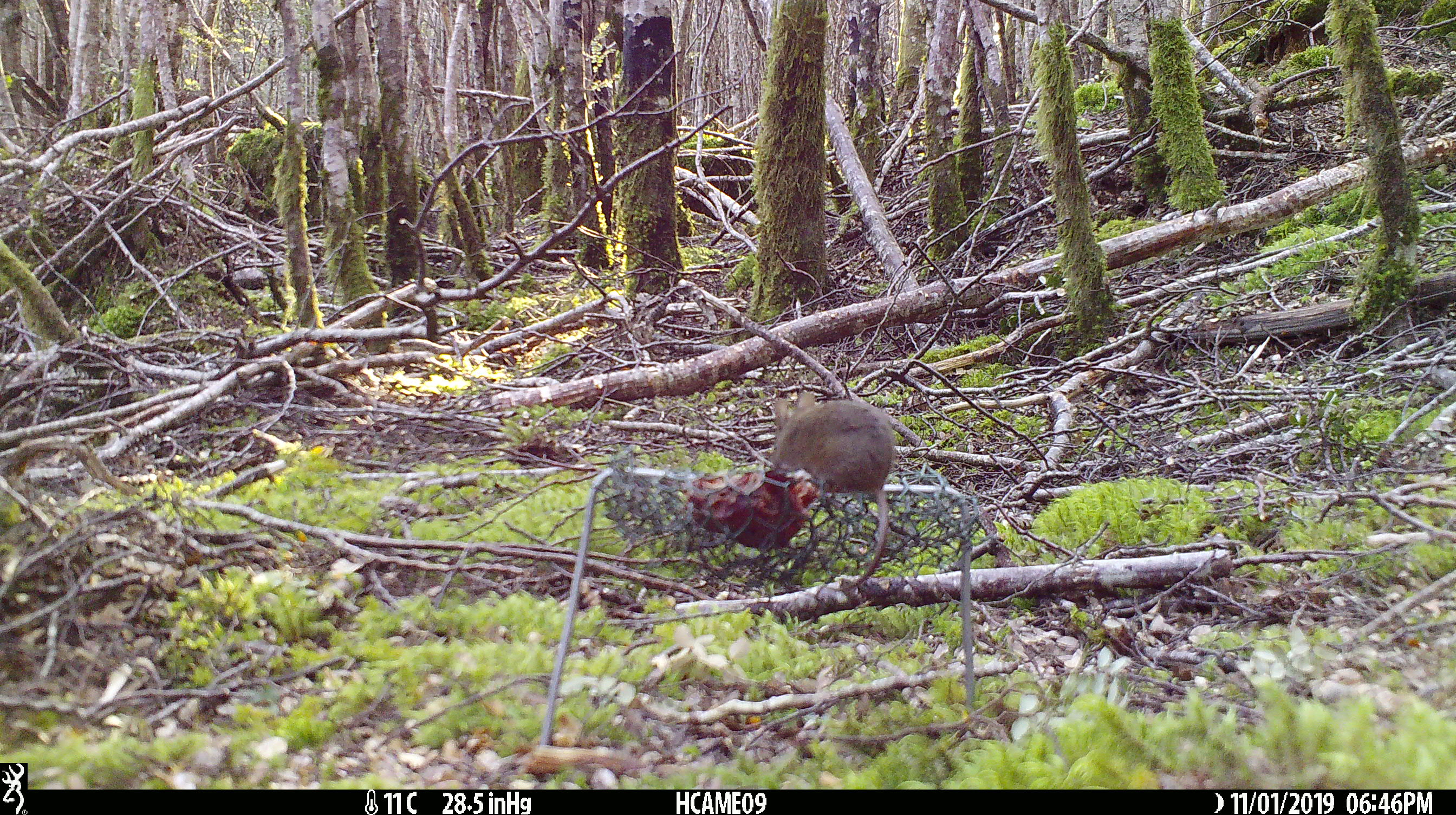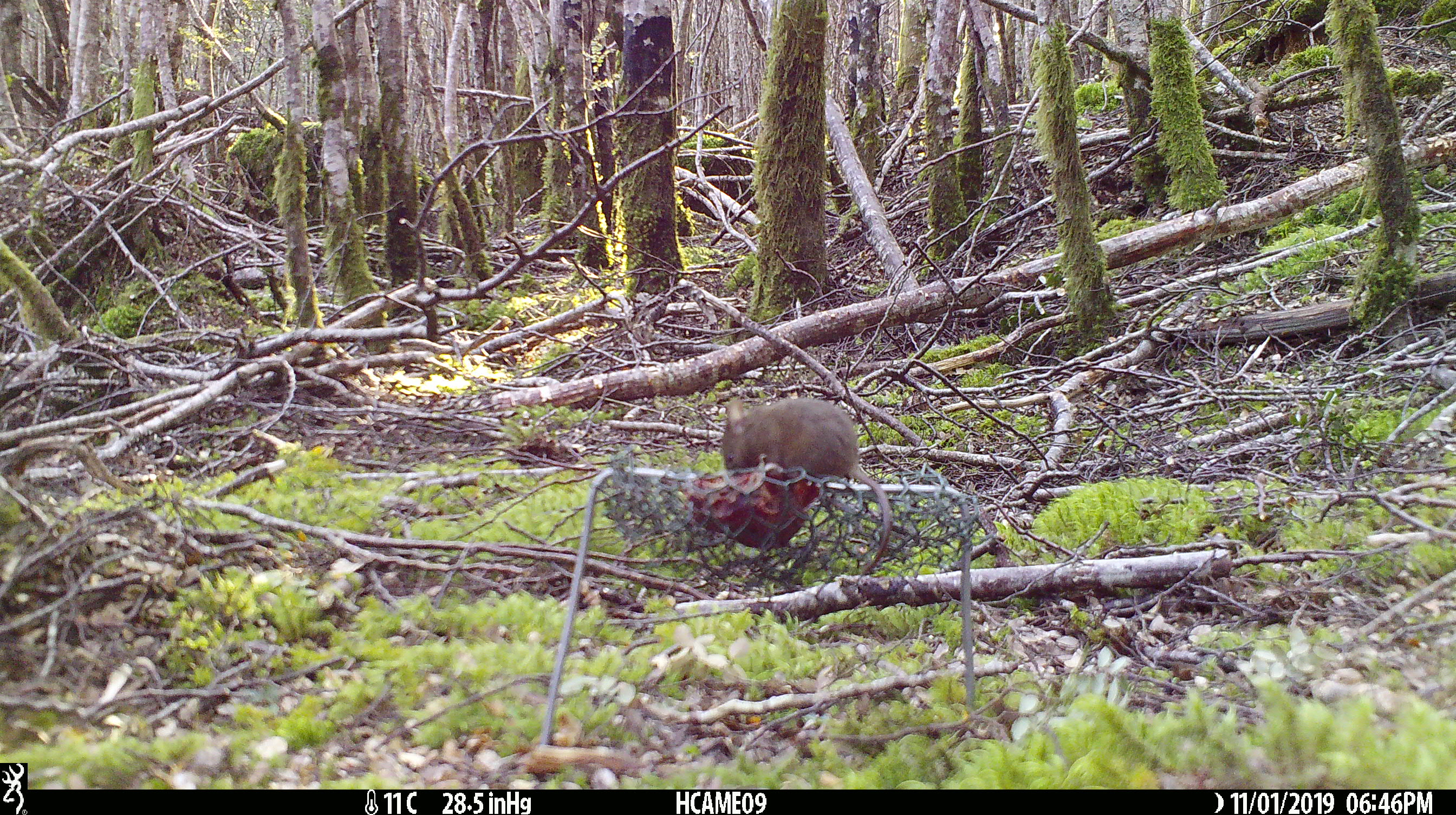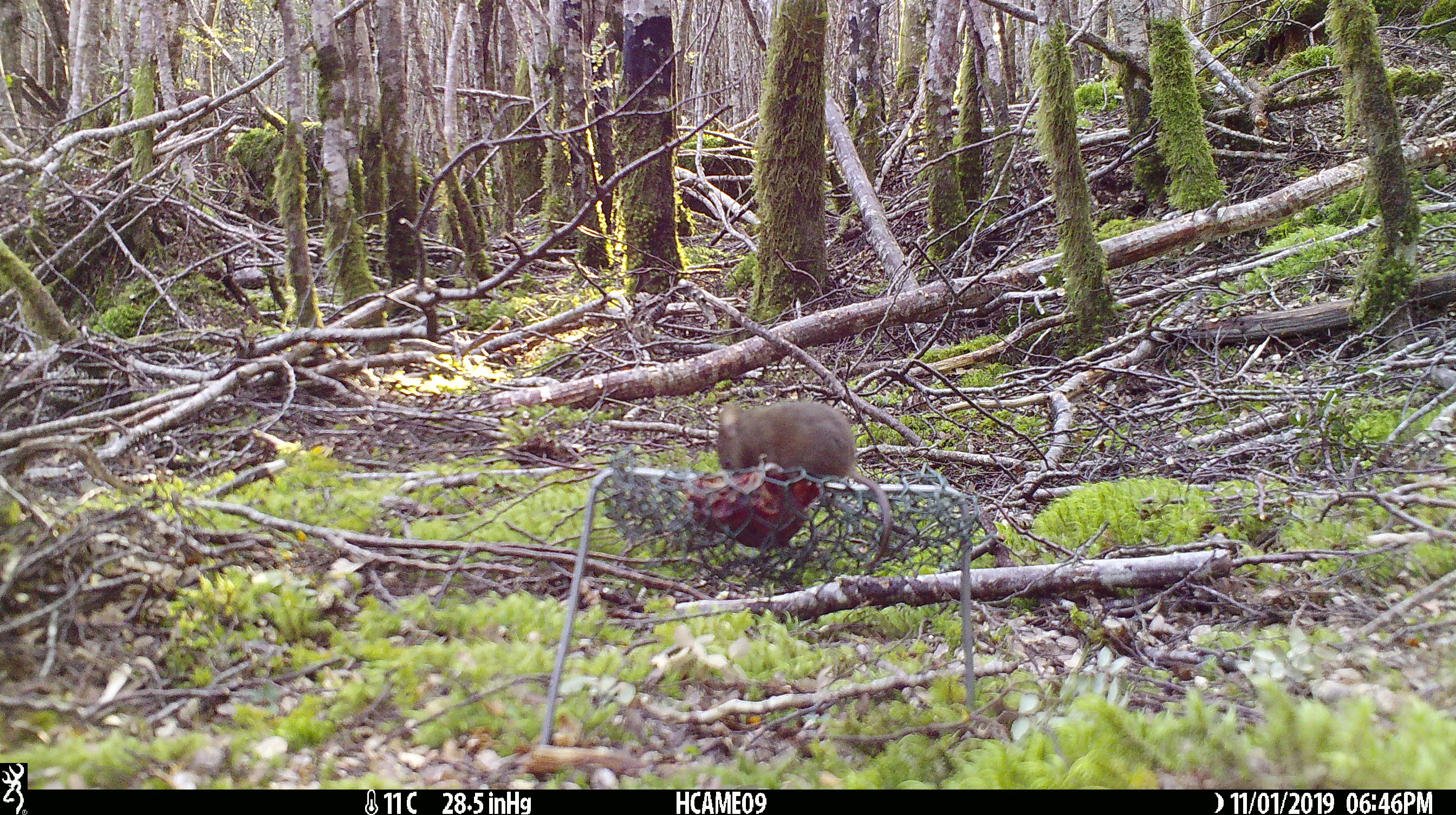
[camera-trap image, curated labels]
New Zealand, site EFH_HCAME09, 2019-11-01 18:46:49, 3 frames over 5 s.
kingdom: Animalia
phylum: Chordata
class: Mammalia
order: Rodentia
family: Muridae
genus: Mus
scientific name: Mus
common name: mouse